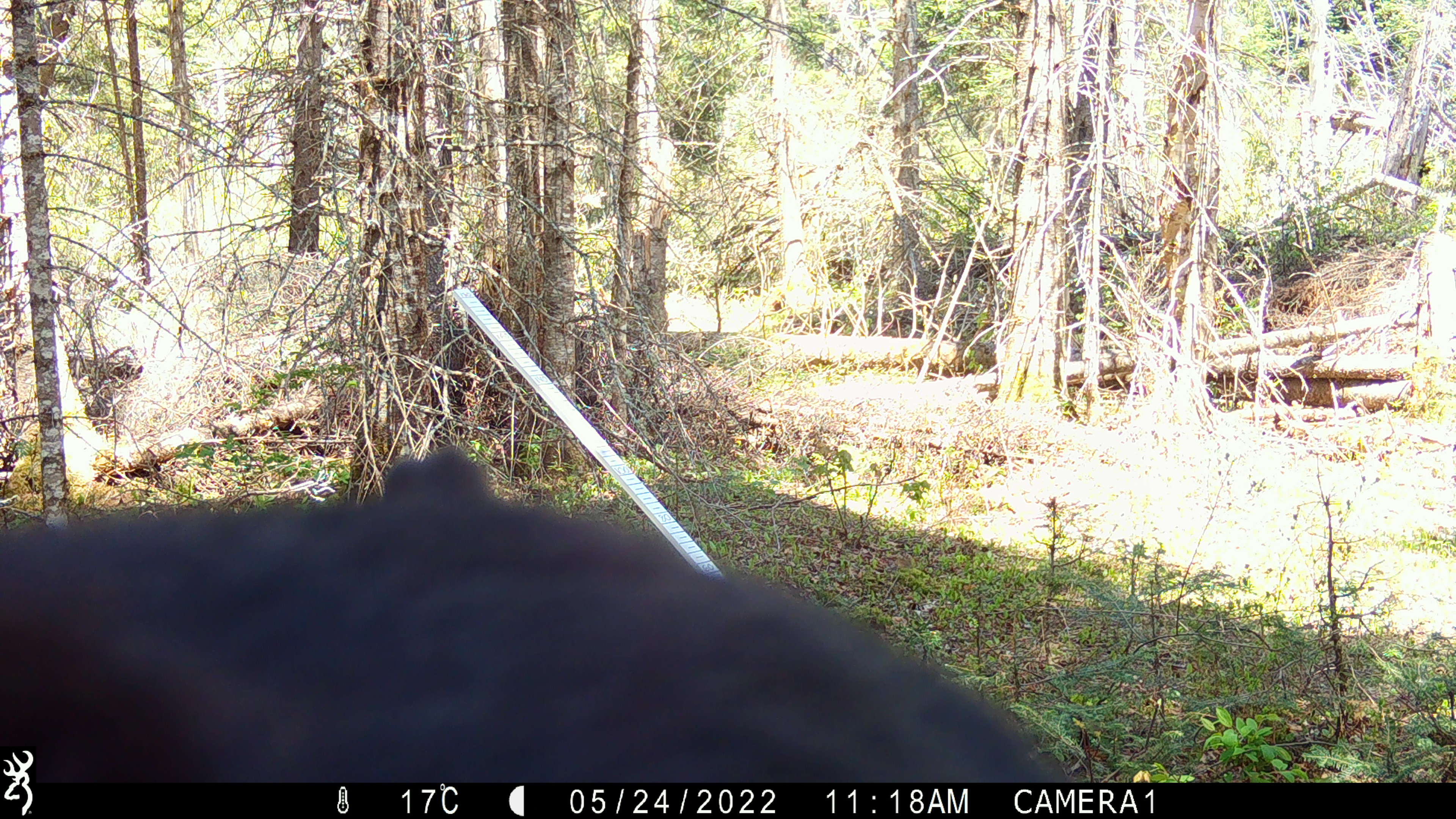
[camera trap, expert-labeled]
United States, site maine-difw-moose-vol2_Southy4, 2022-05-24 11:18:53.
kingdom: Animalia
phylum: Chordata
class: Mammalia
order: Carnivora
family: Ursidae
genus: Ursus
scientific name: Ursus americanus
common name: black bear